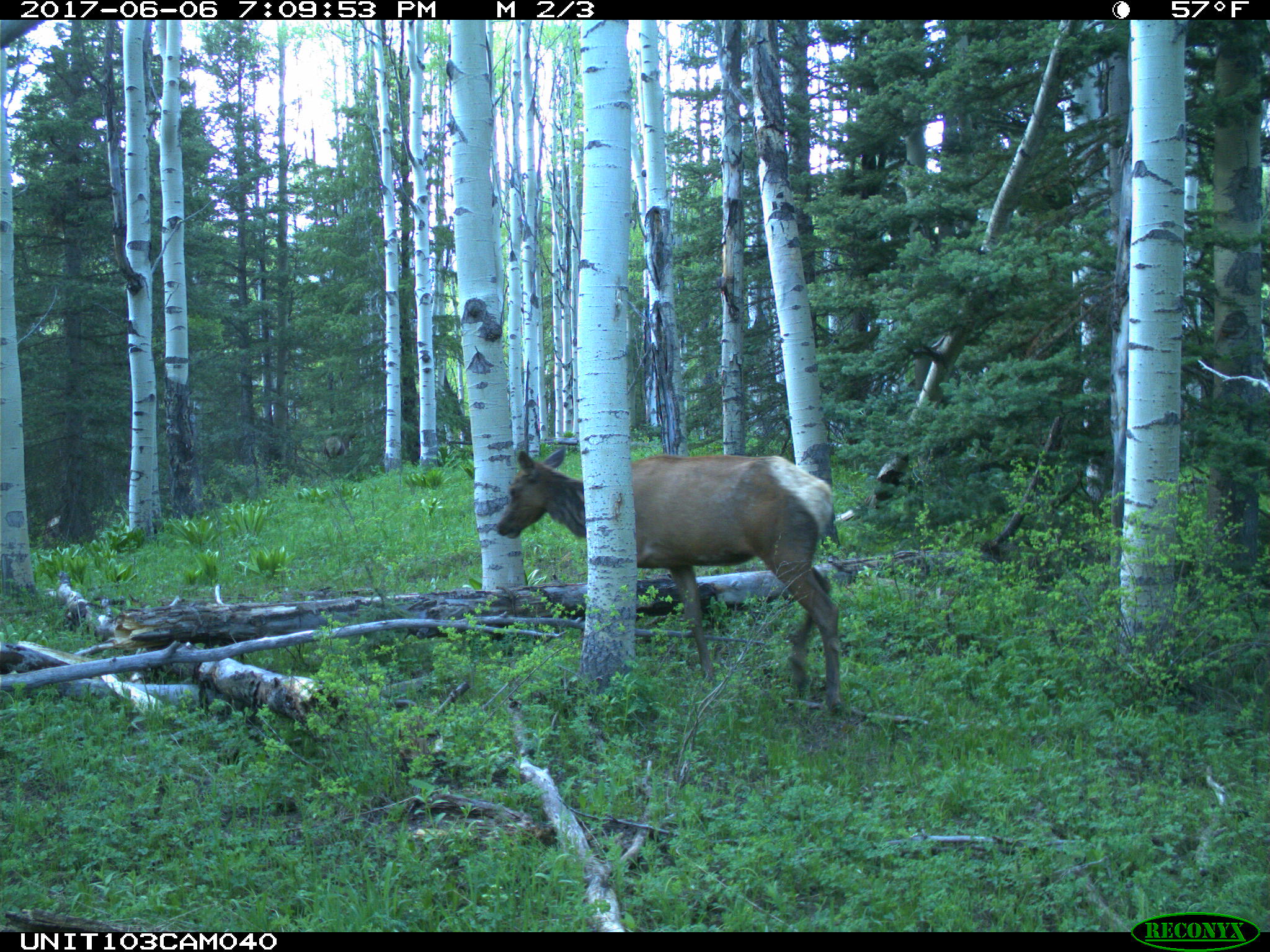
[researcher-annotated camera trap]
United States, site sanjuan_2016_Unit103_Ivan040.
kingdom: Animalia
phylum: Chordata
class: Mammalia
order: Artiodactyla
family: Cervidae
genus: Cervus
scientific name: Cervus elaphus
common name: red deer